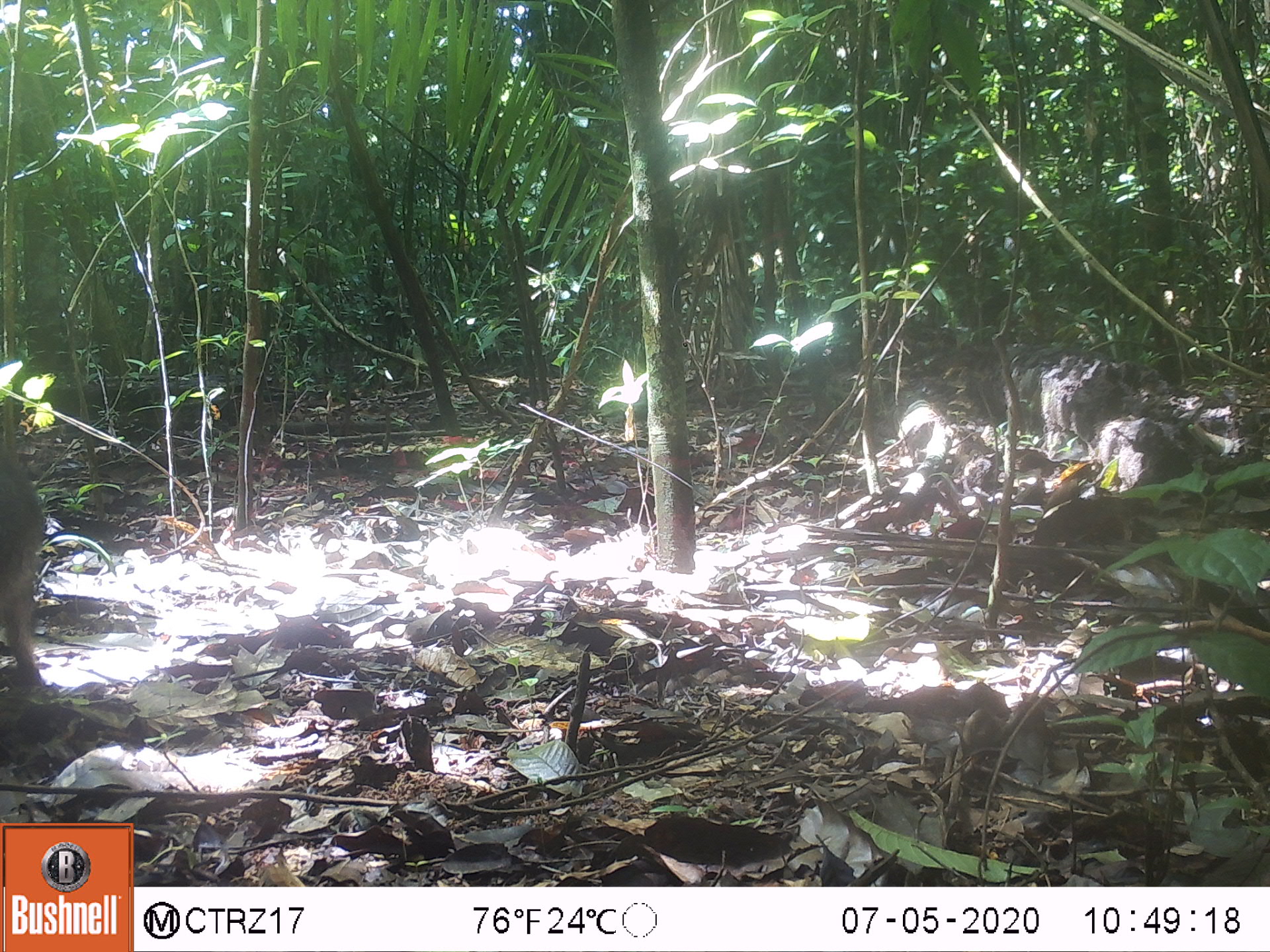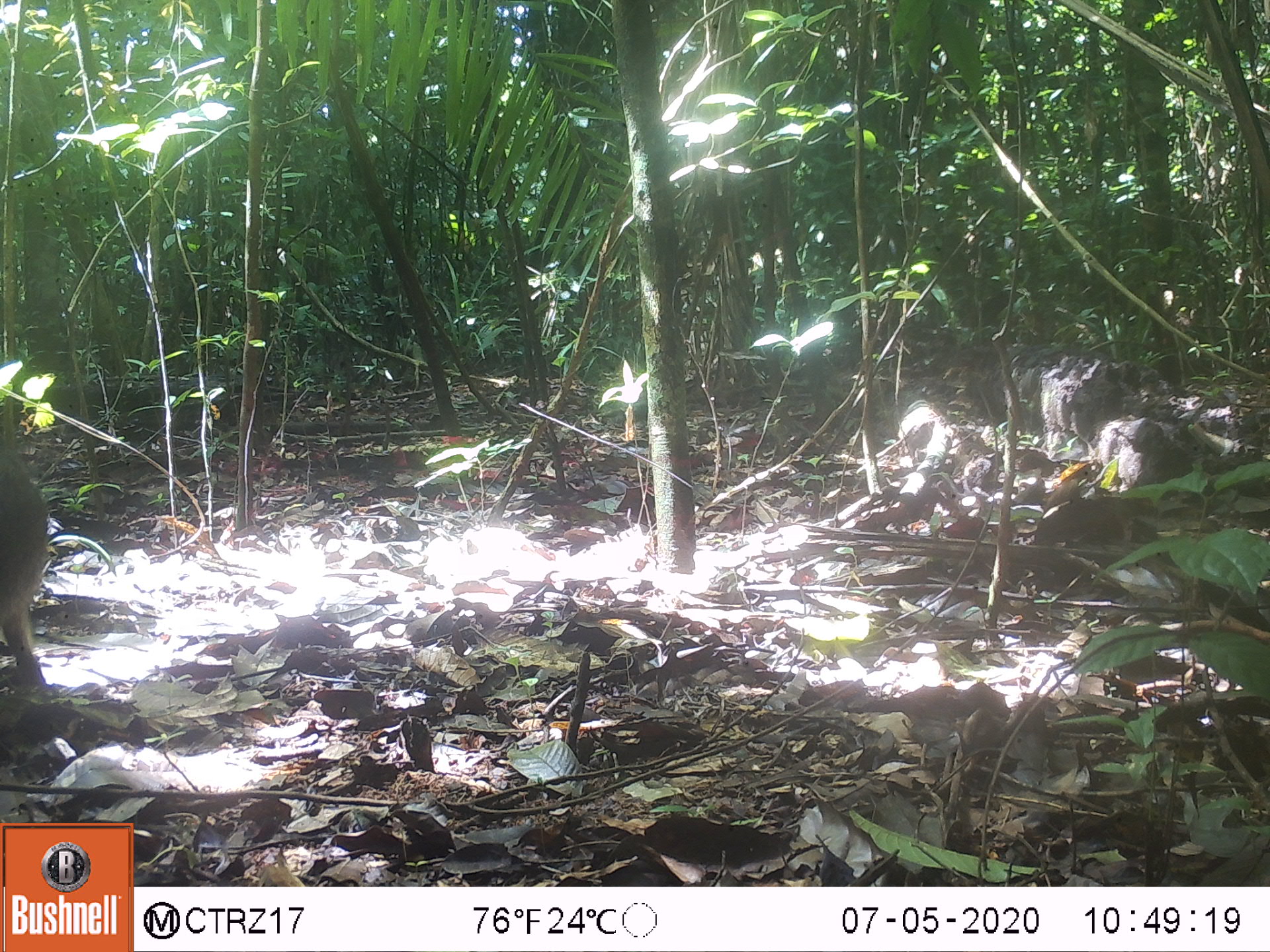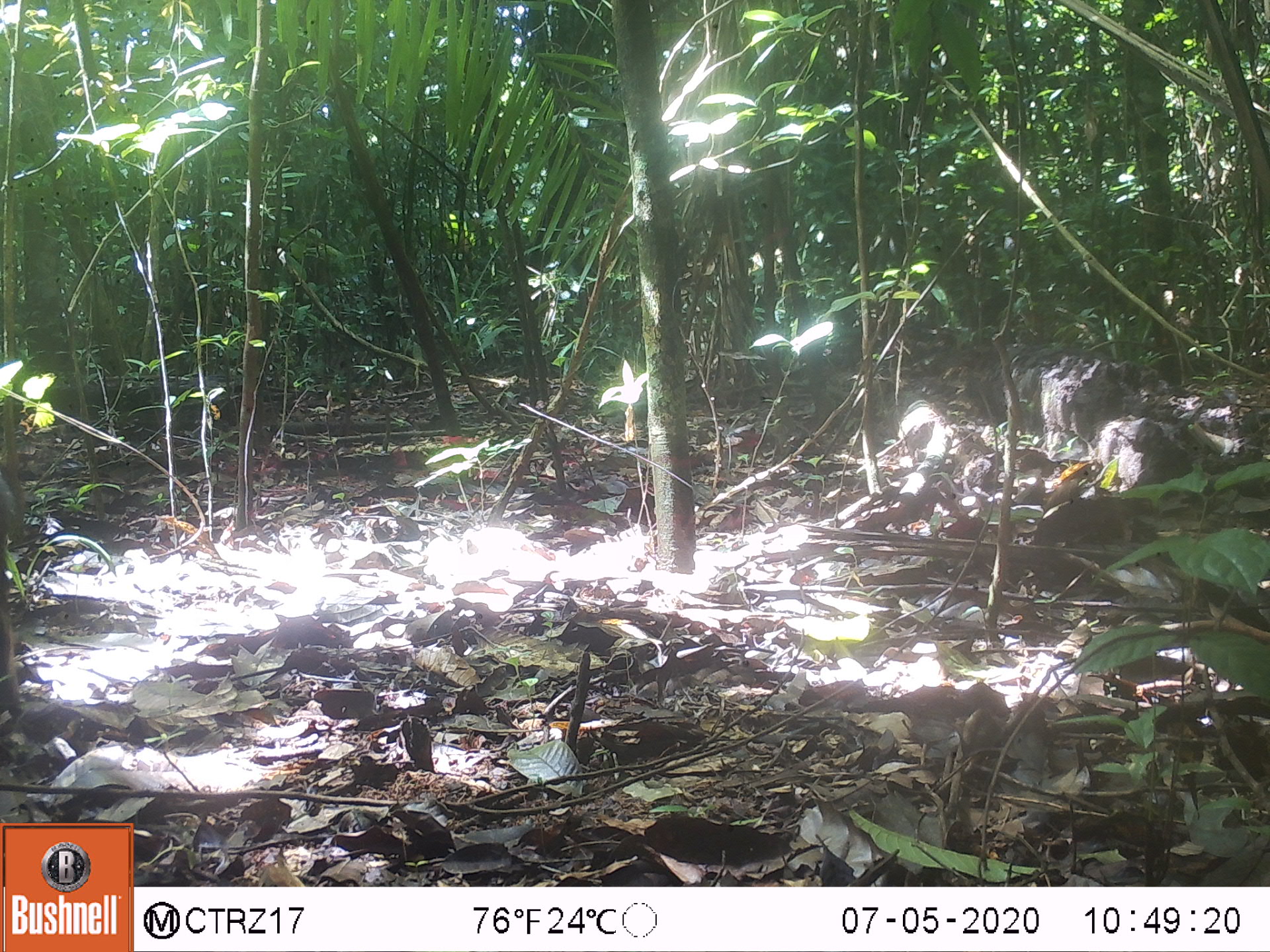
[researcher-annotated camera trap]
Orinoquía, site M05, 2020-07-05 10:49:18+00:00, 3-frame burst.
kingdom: Animalia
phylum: Chordata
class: Mammalia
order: Artiodactyla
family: Tayassuidae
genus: Pecari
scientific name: Pecari tajacu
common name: collared peccary